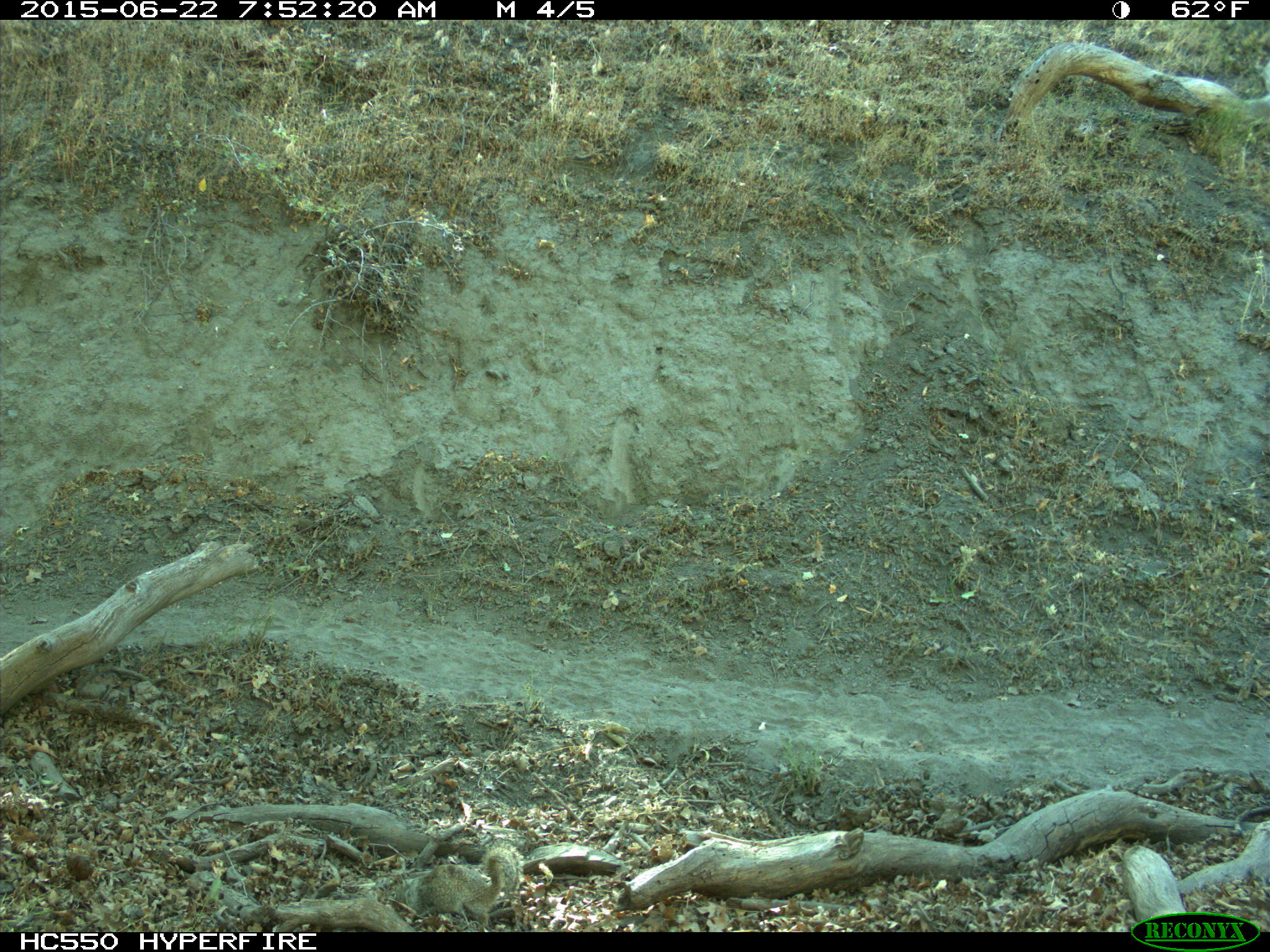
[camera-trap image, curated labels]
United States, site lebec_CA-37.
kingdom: Animalia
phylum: Chordata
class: Mammalia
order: Rodentia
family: Sciuridae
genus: Otospermophilus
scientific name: Otospermophilus beecheyi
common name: california ground squirrel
Otospermophilus beecheyi (california ground squirrel).